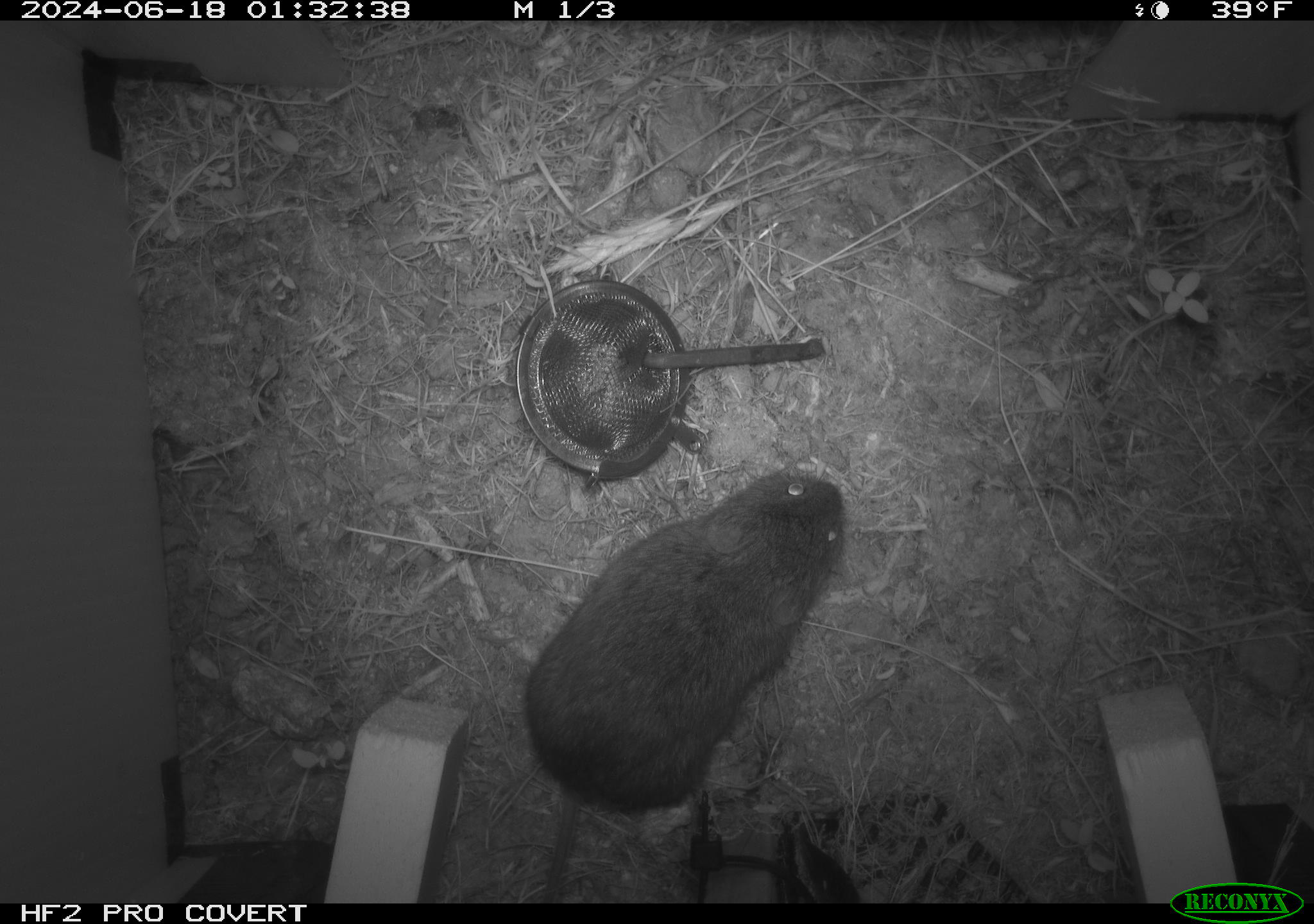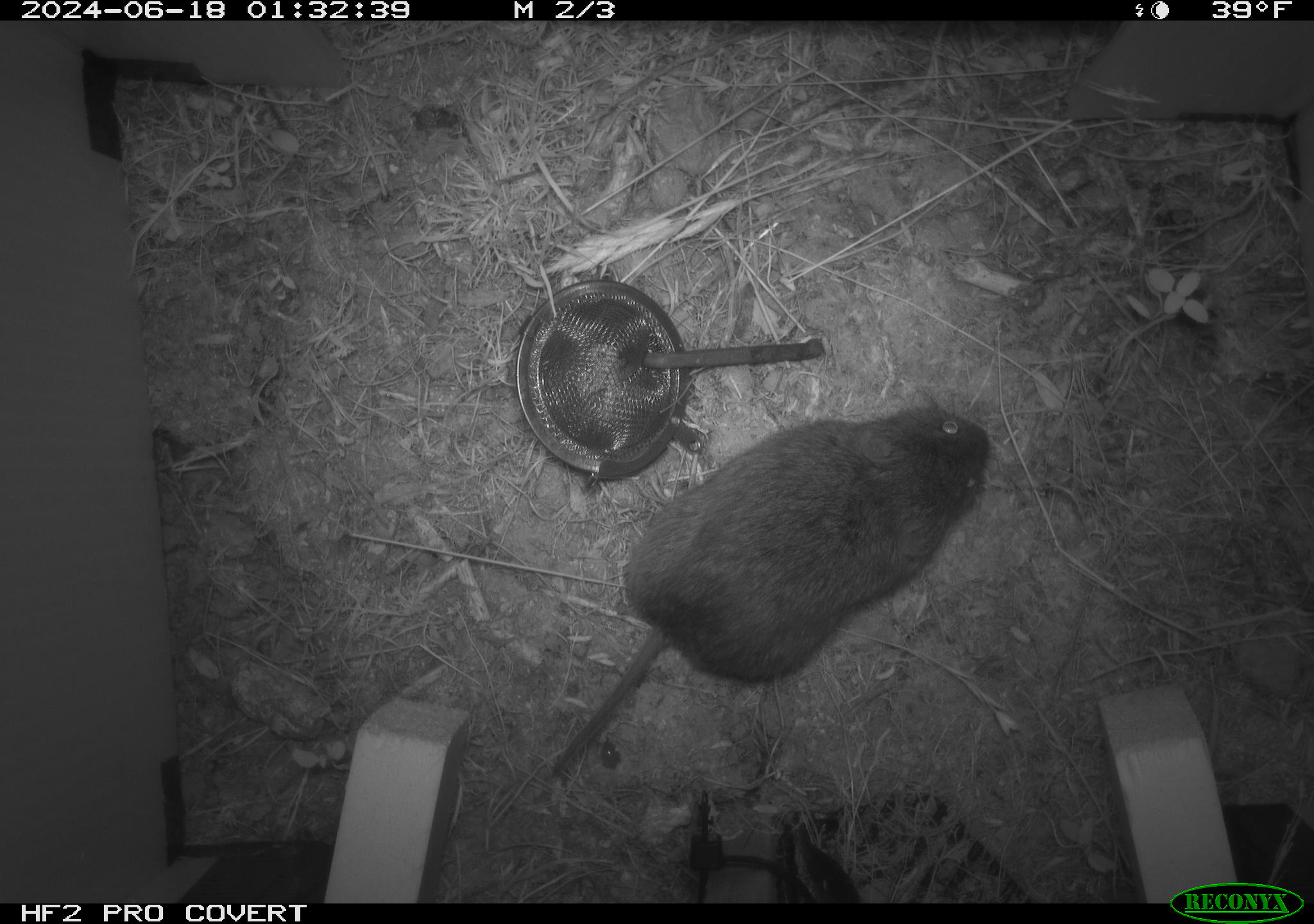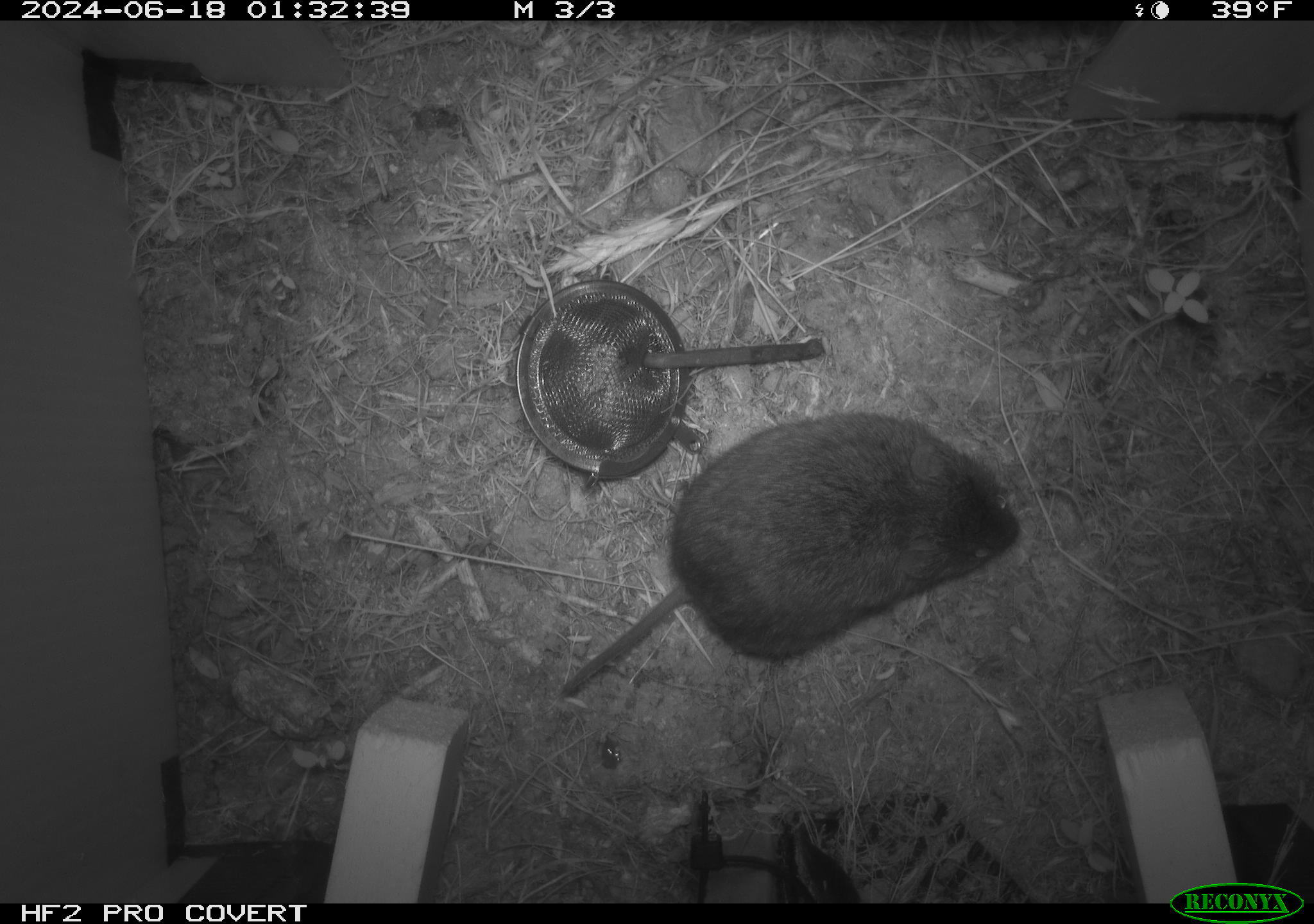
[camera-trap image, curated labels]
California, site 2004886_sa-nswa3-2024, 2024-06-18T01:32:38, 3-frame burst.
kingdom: Animalia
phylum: Chordata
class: Mammalia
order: Rodentia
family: Cricetidae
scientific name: Arvicolinae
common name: voles, lemmings, and muskrats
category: arvicolinae subfamily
Arvicolinae subfamily (voles, lemmings, and muskrats) (Arvicolinae).